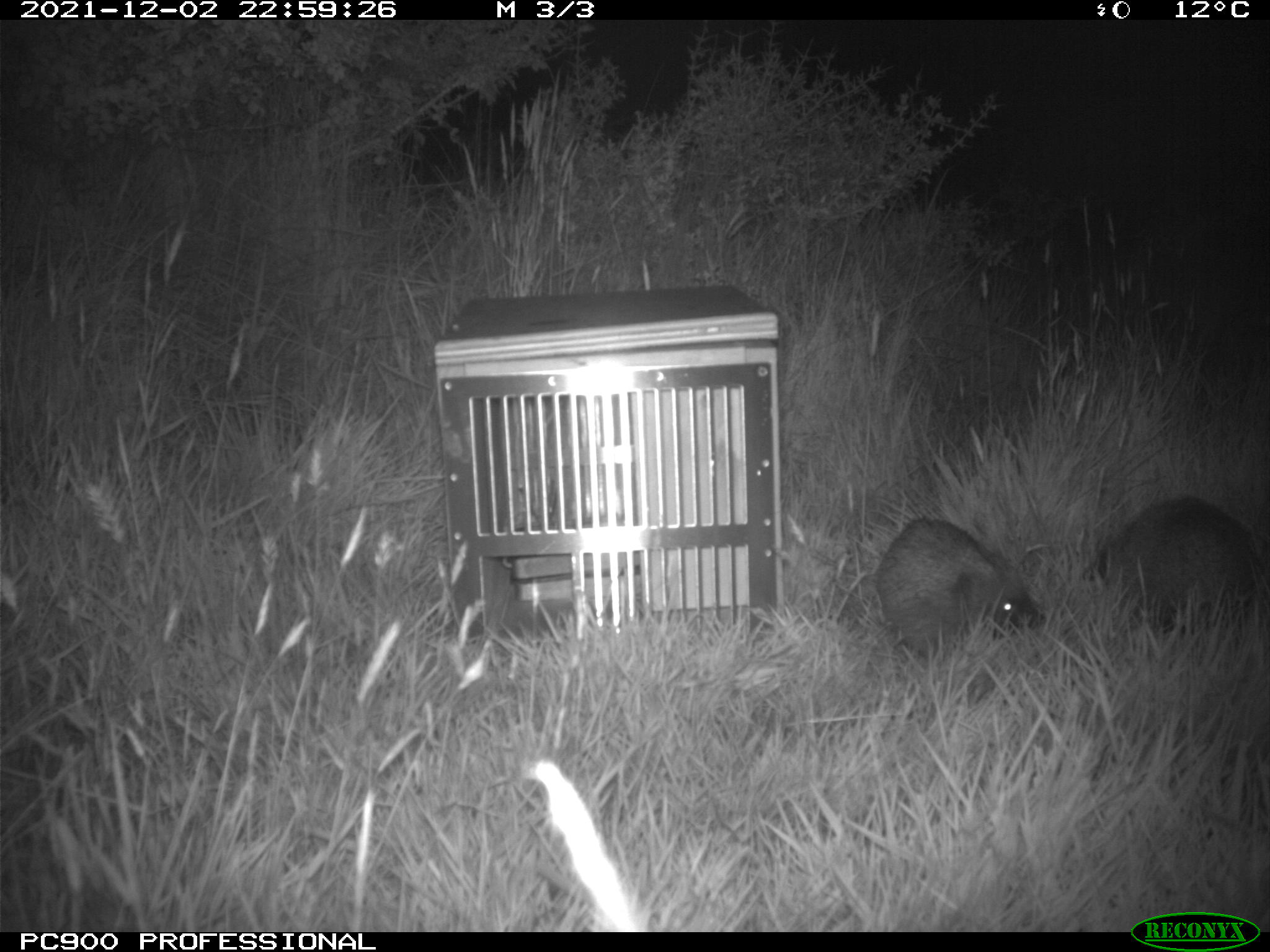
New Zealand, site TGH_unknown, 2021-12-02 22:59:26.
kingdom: Animalia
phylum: Chordata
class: Mammalia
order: Eulipotyphla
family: Erinaceidae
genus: Erinaceus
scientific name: Erinaceus europaeus europaeus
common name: european hedgehog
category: hedgehog